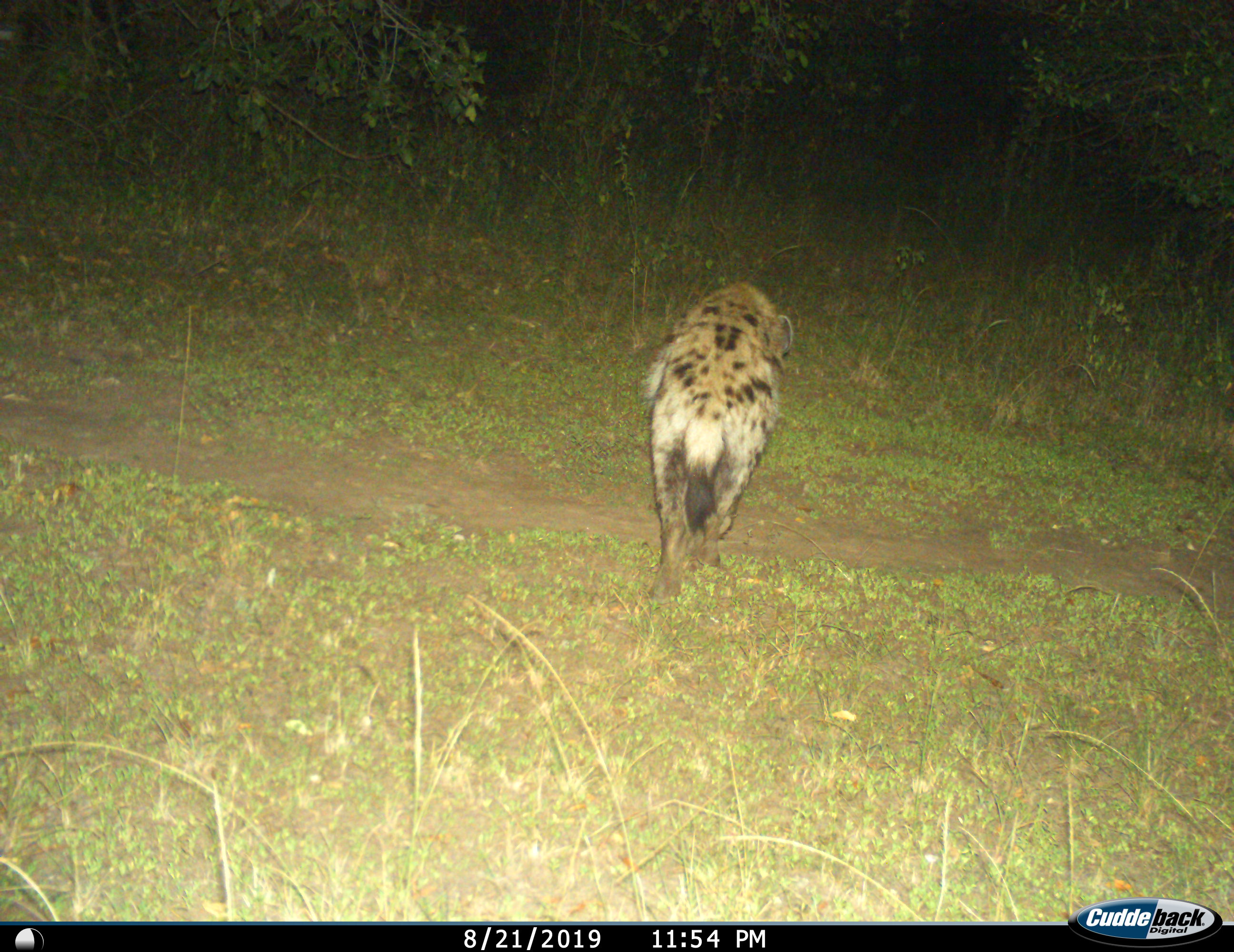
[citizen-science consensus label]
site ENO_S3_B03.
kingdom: Animalia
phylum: Chordata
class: Mammalia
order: Carnivora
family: Hyaenidae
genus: Crocuta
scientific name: Crocuta crocuta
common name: spotted hyena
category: hyenaspotted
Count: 1.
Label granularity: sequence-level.